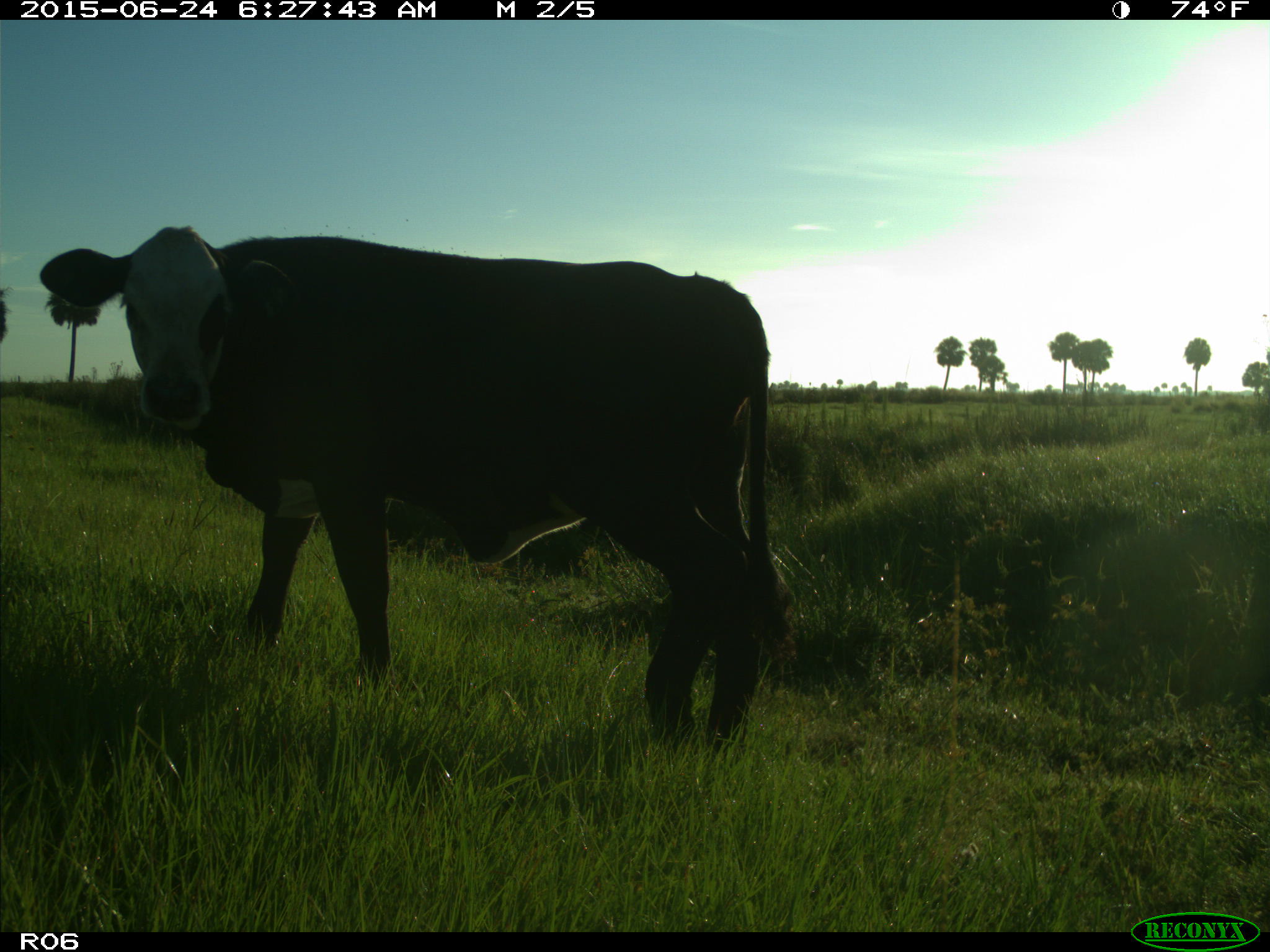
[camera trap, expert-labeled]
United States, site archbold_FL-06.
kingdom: Animalia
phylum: Chordata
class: Mammalia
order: Artiodactyla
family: Bovidae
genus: Bos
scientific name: Bos taurus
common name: domestic cow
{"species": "Bos taurus (domestic cow)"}